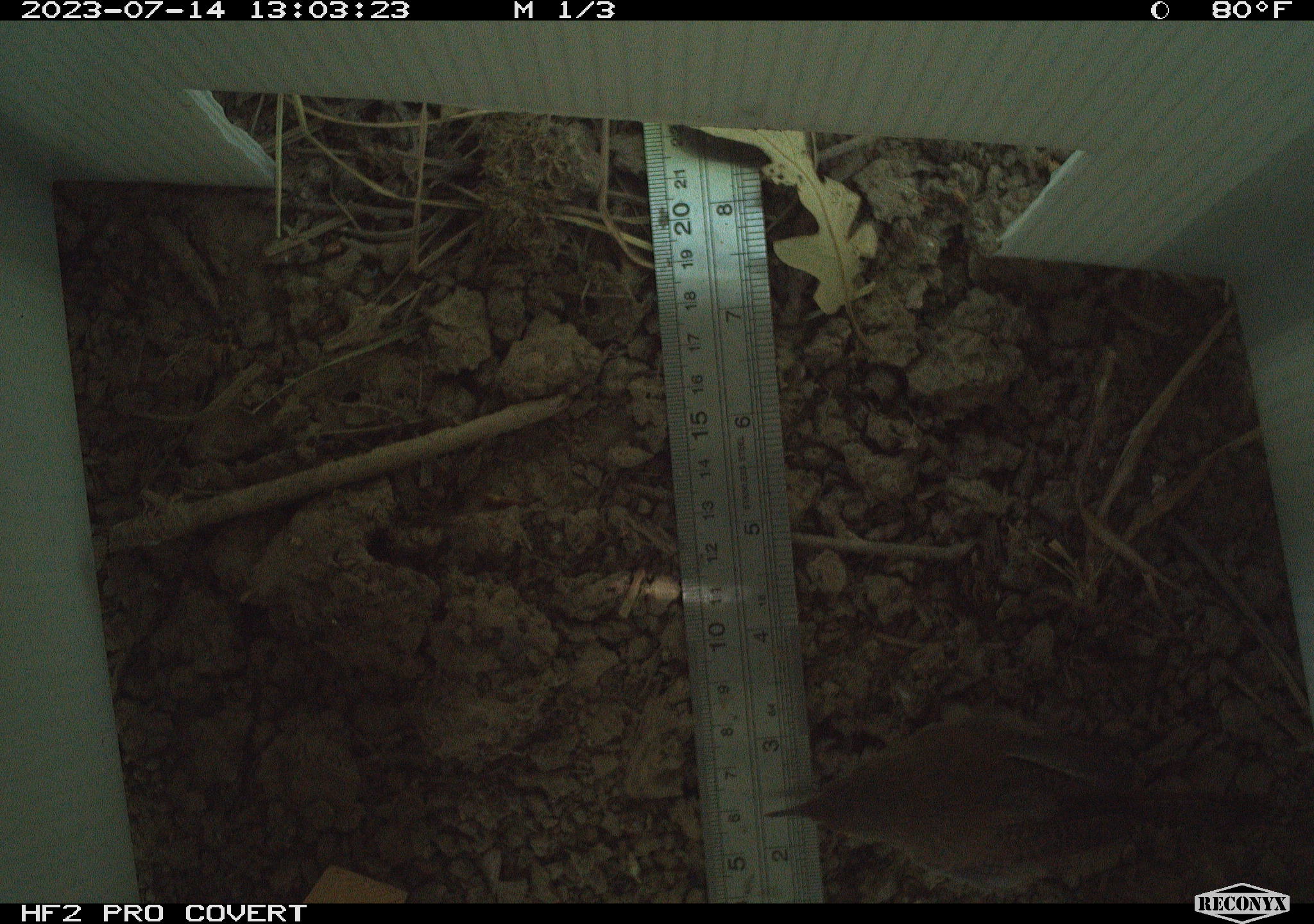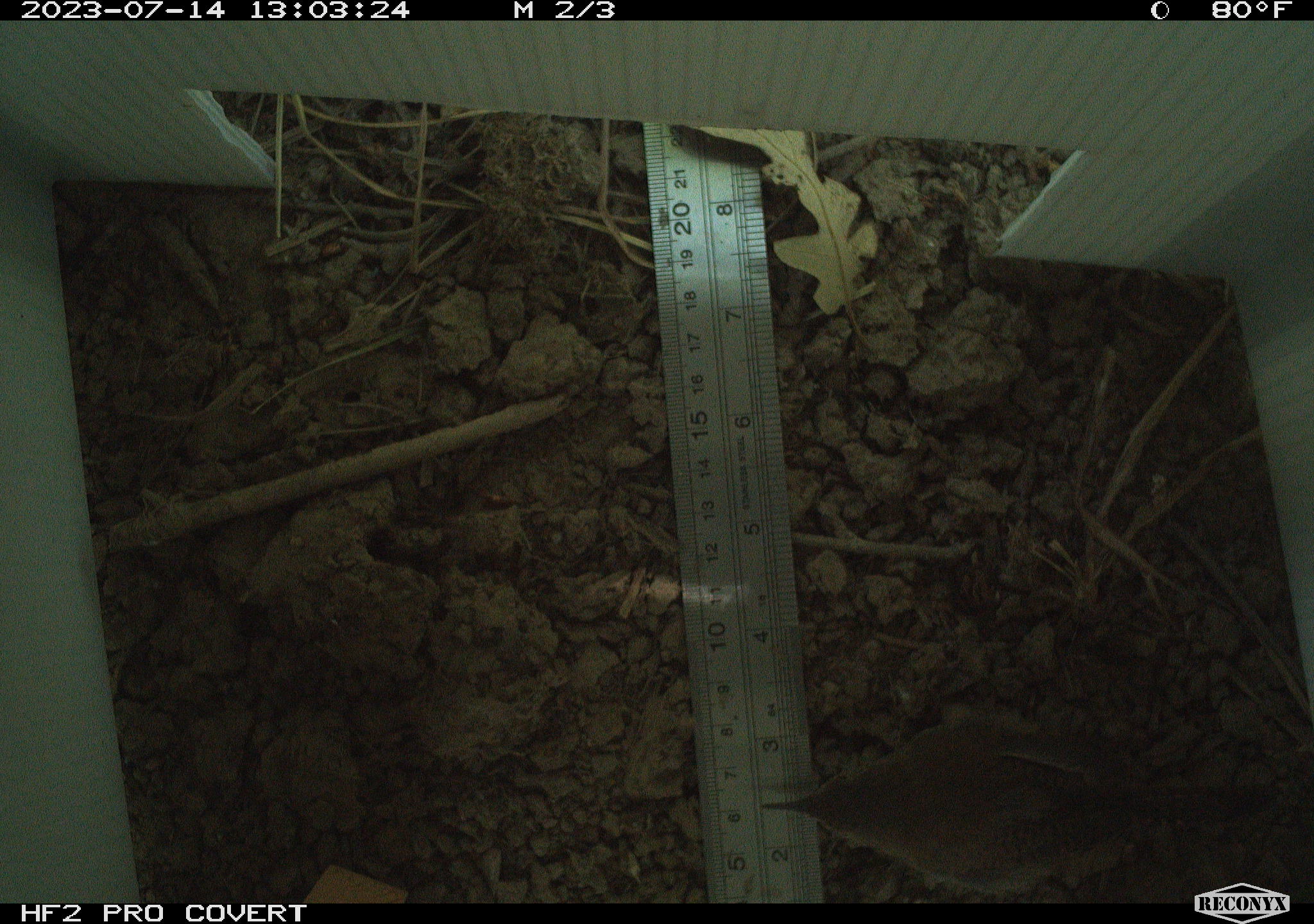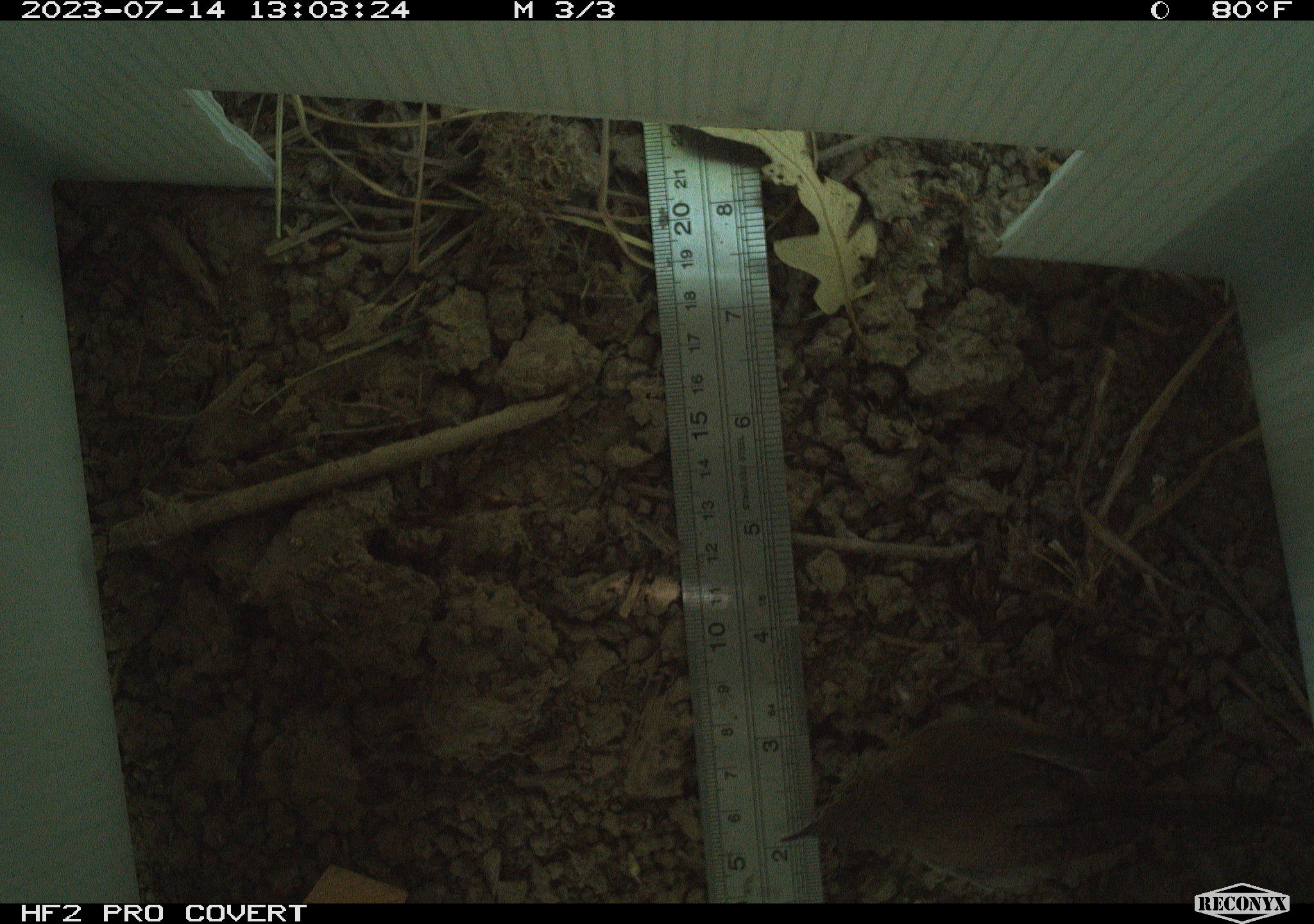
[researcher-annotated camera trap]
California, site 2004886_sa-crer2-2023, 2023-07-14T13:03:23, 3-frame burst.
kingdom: Animalia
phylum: Chordata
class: Aves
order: Passeriformes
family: Troglodytidae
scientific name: Troglodytidae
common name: wren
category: troglodytidae family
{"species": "troglodytidae family (wren) (Troglodytidae)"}